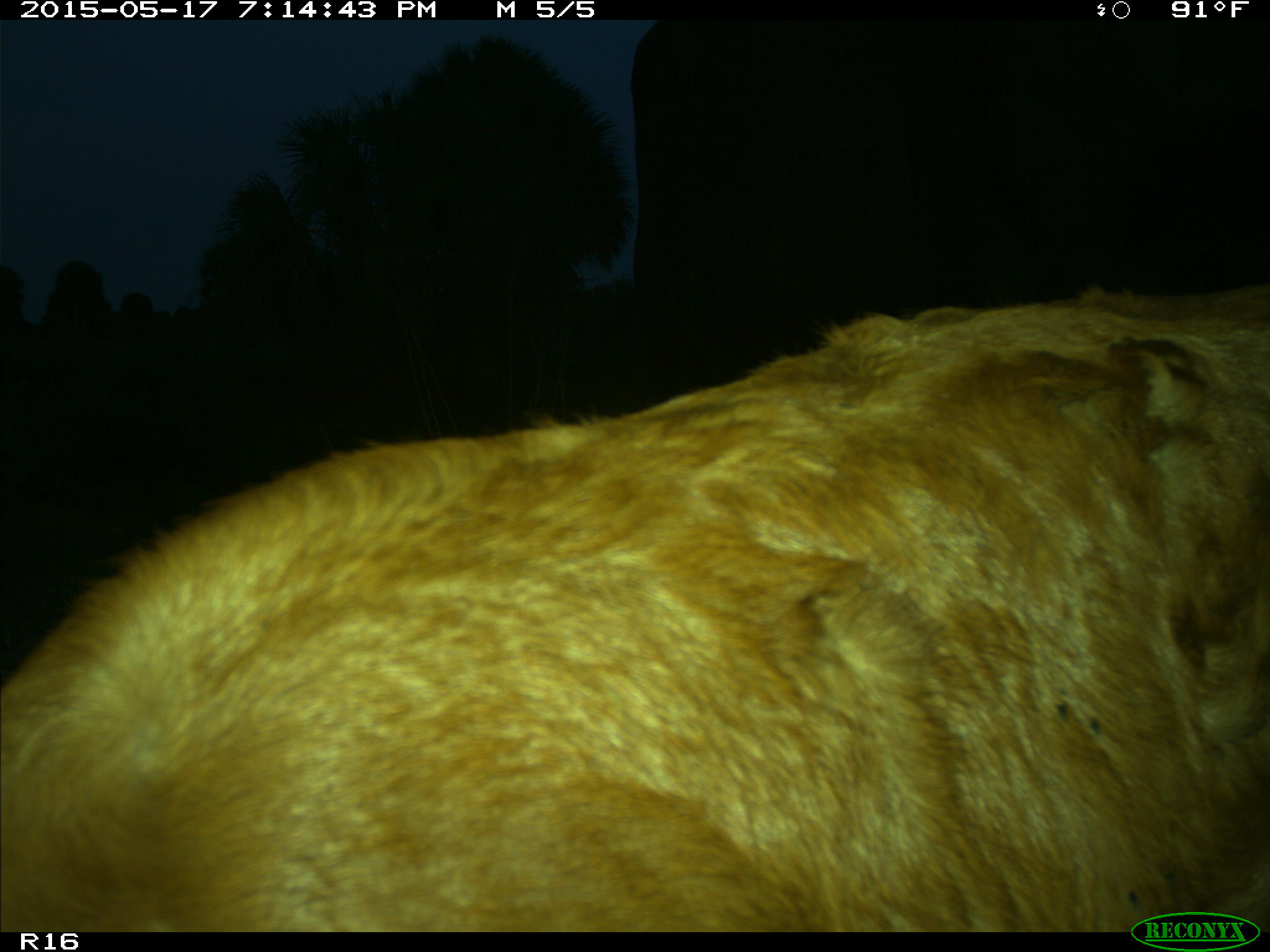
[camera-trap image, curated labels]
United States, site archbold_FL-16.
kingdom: Animalia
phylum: Chordata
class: Mammalia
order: Artiodactyla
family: Bovidae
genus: Bos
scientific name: Bos taurus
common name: domestic cow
Bos taurus (domestic cow).